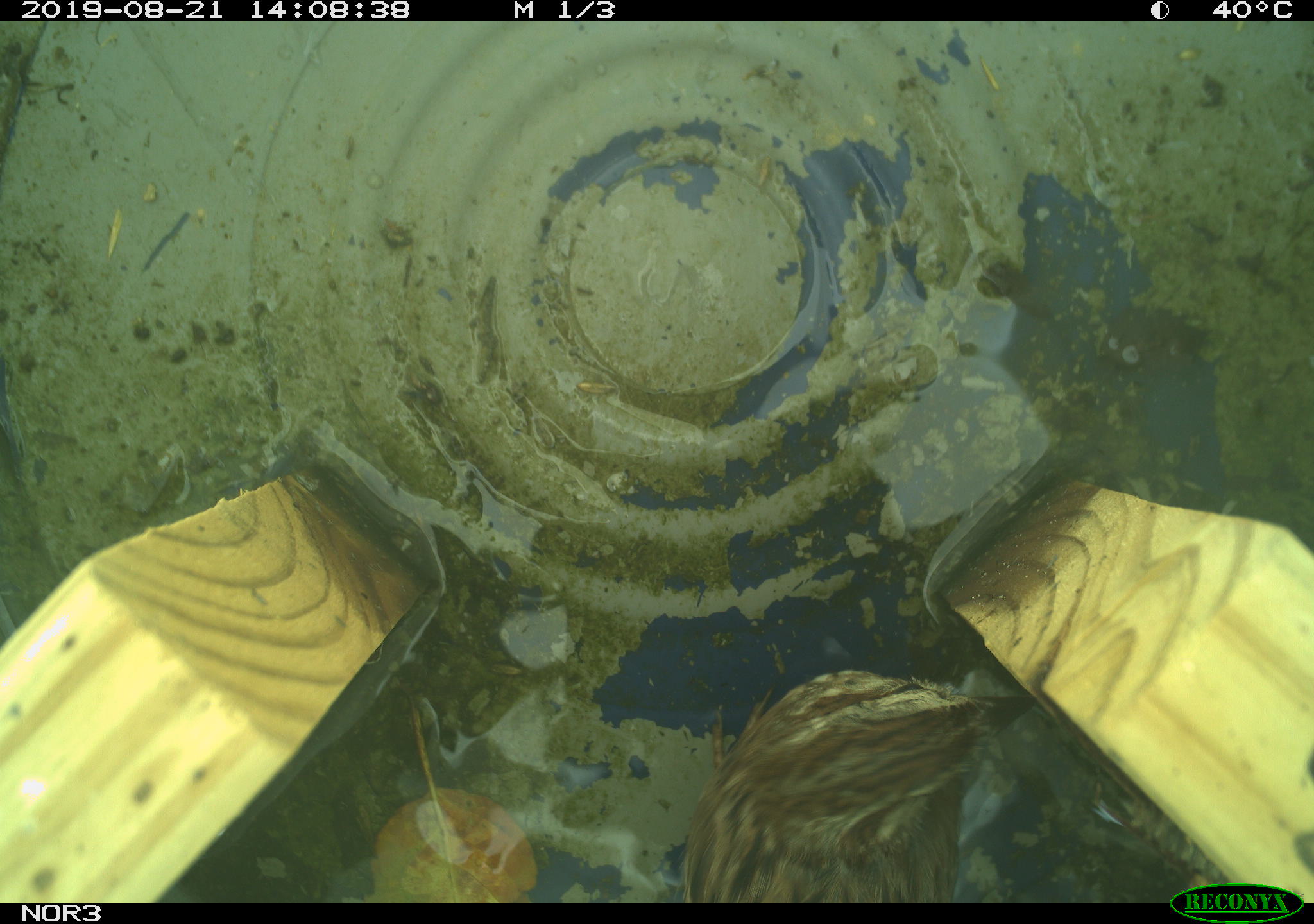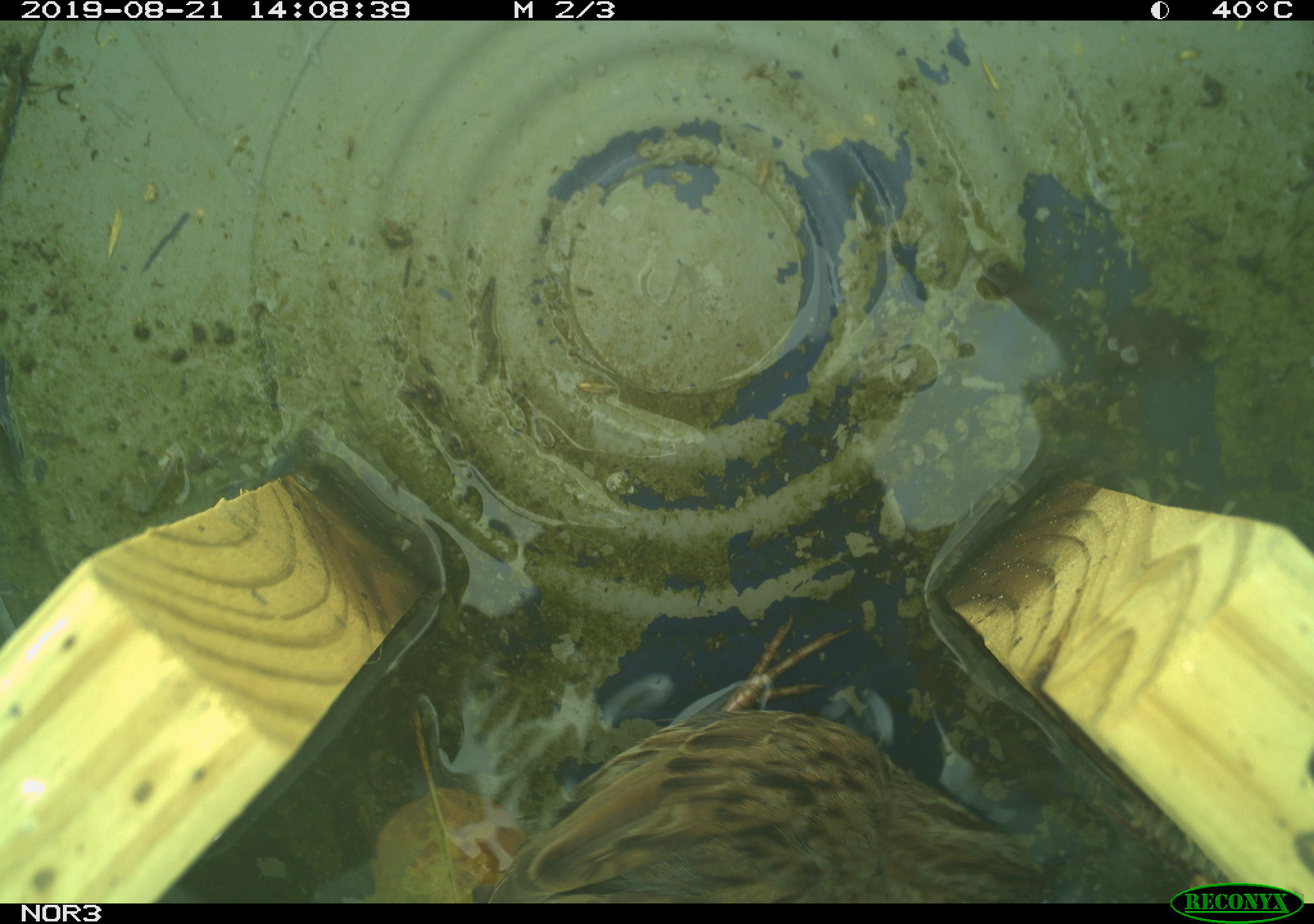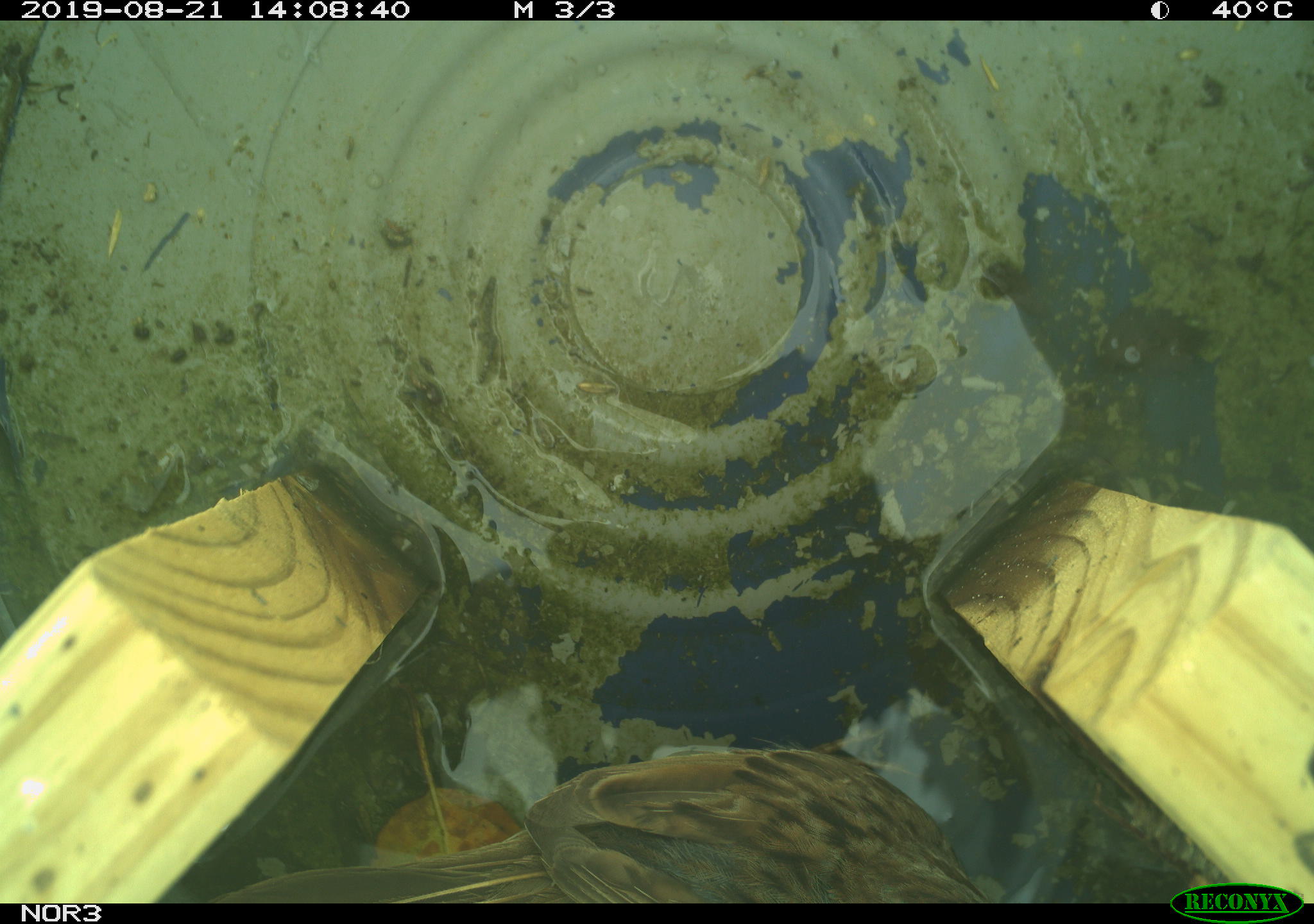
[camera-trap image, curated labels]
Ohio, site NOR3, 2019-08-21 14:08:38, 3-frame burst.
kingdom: Animalia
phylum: Chordata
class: Aves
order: Passeriformes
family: Passerellidae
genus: Melospiza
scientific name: Melospiza melodia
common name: song sparrow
Song sparrow (Melospiza melodia).